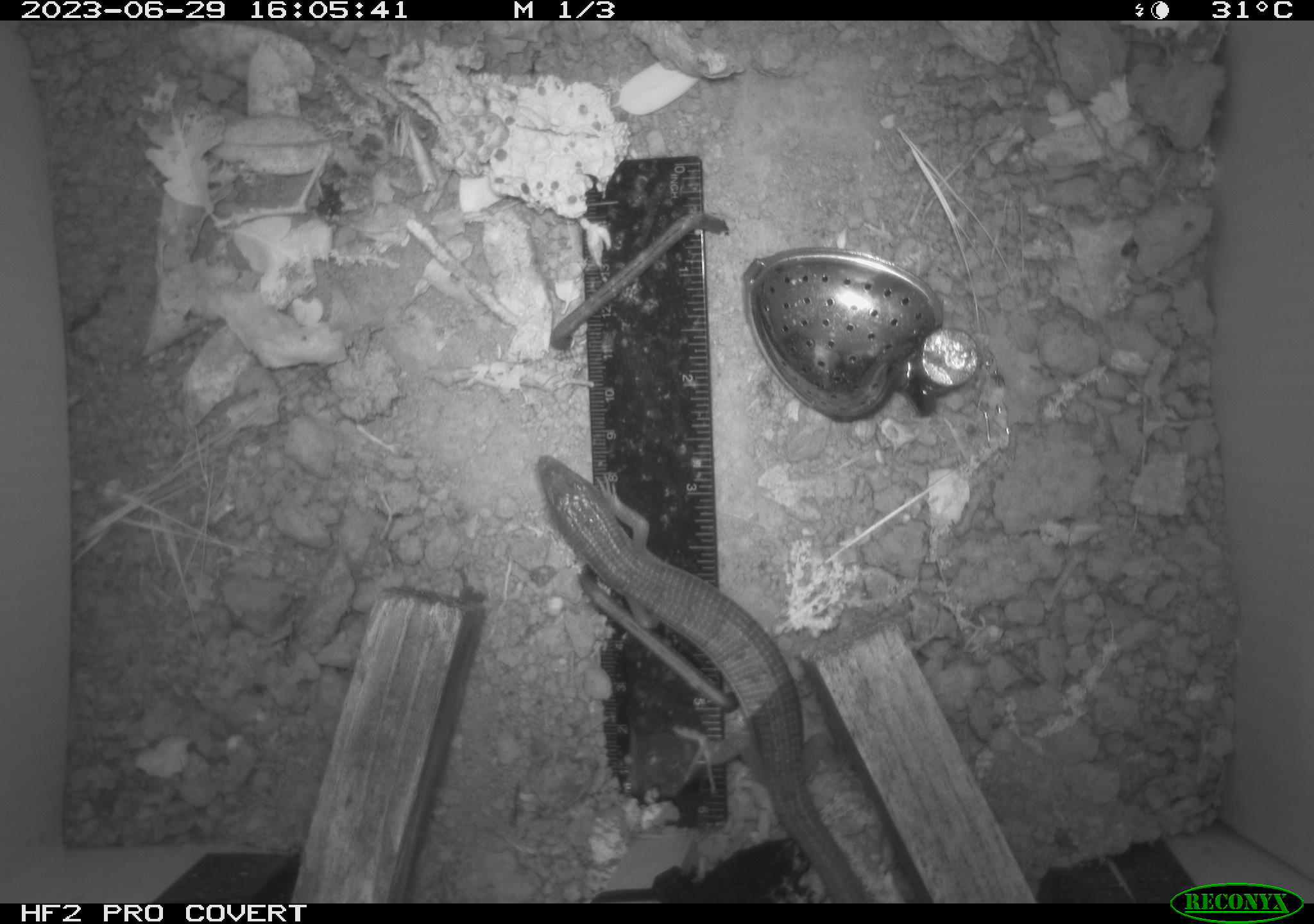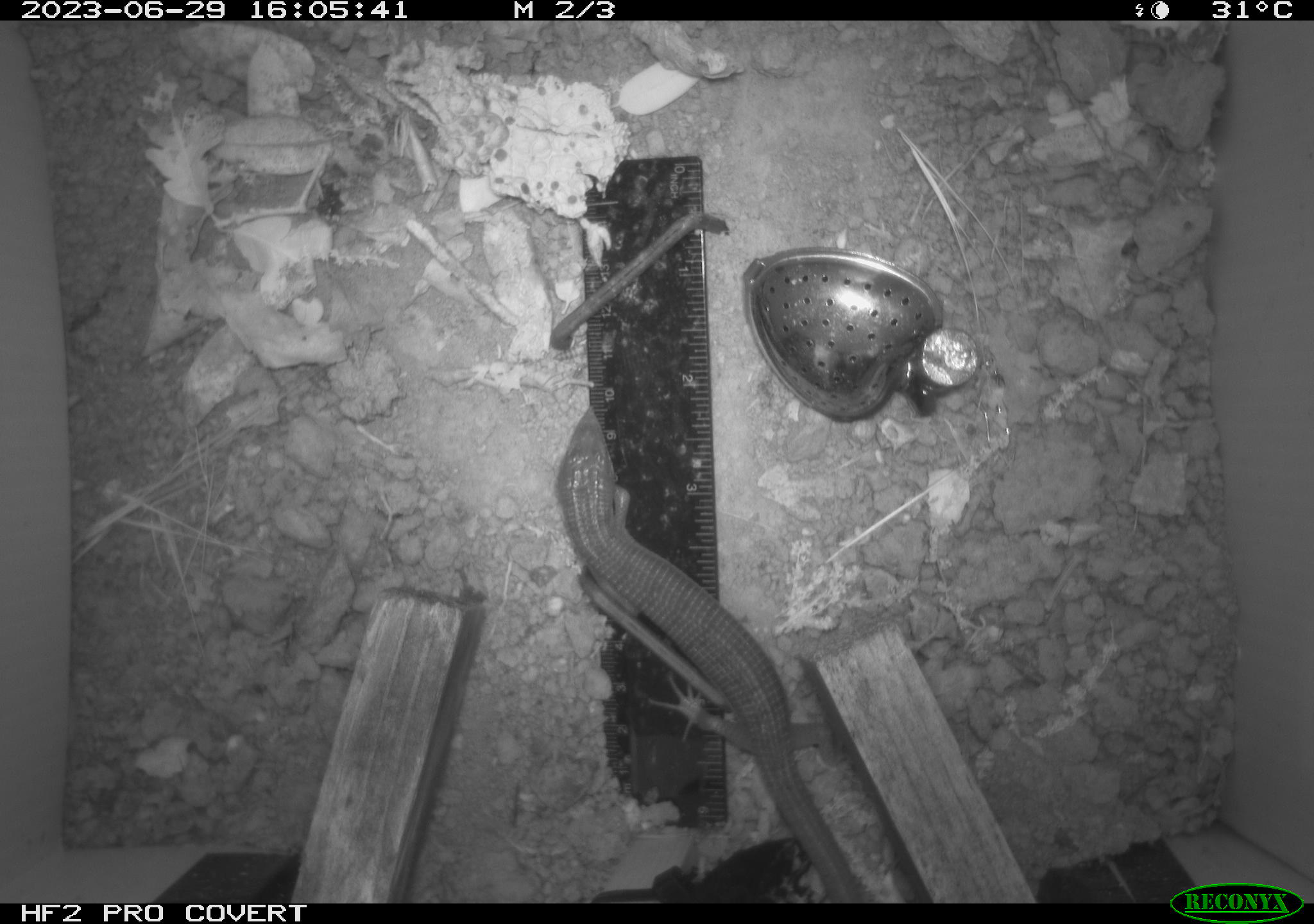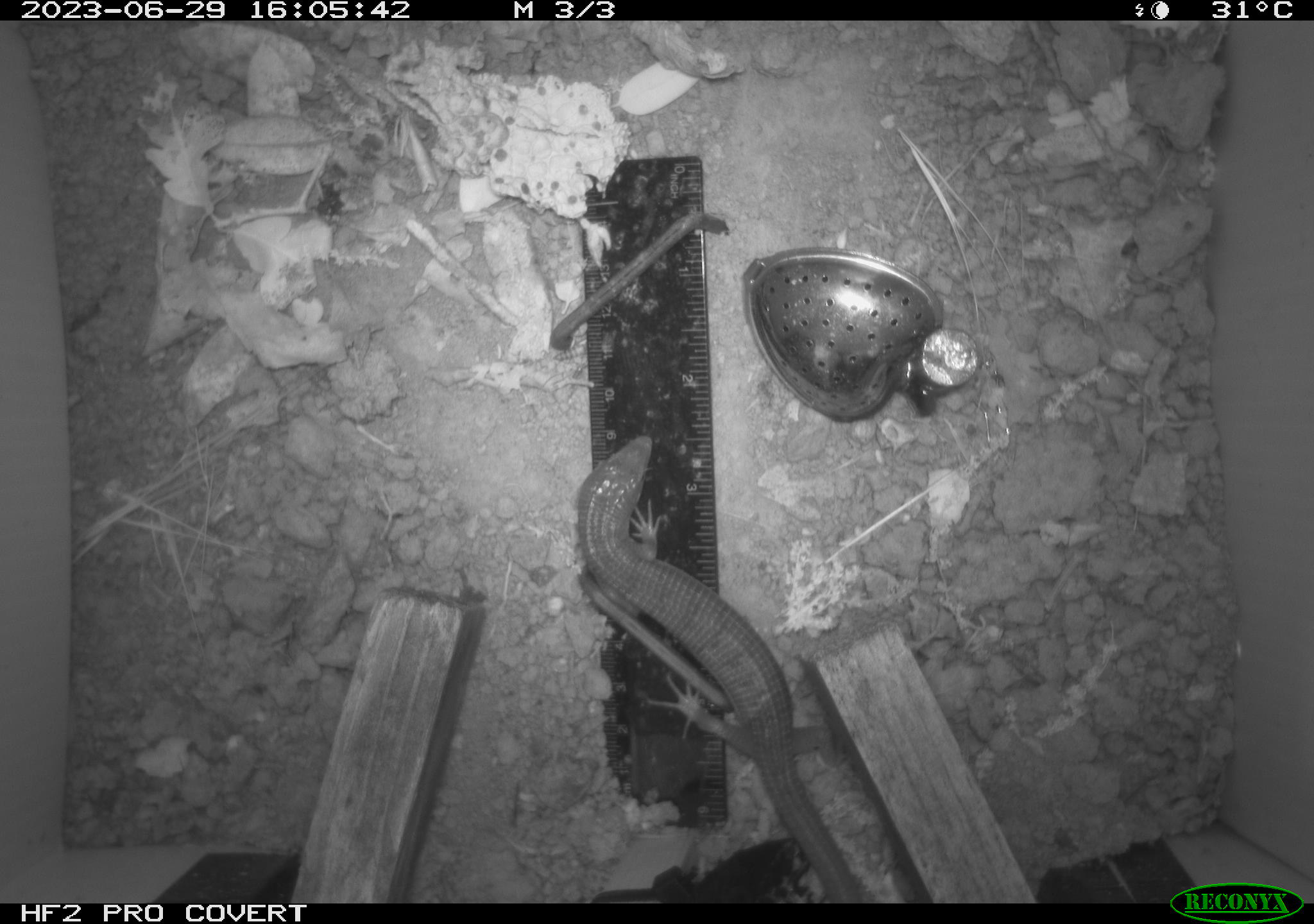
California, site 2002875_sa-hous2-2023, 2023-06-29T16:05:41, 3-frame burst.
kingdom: Animalia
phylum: Chordata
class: Reptilia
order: Squamata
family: Anguidae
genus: Elgaria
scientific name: Elgaria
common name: alligator lizards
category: elgaria species